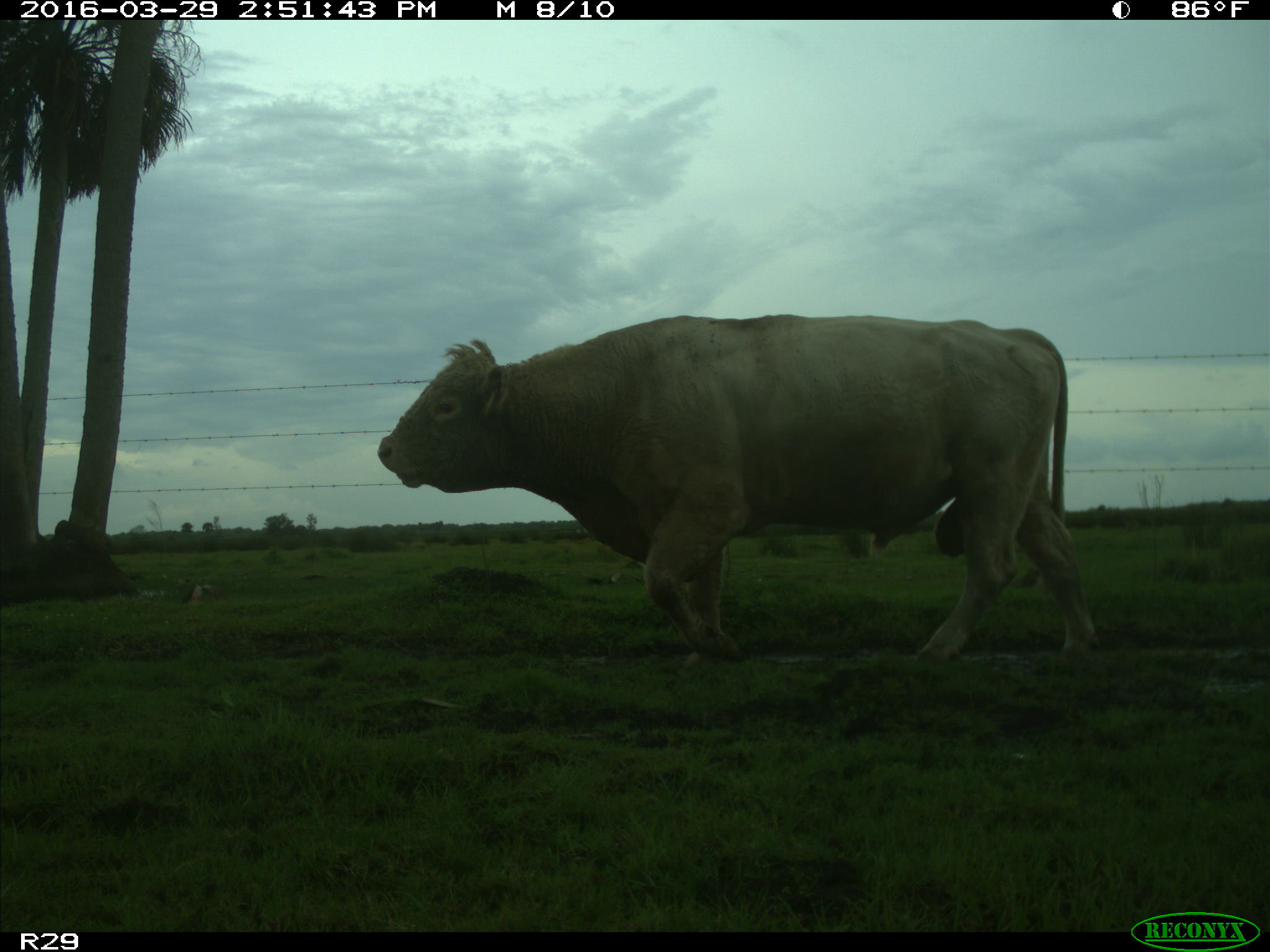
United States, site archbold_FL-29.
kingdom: Animalia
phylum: Chordata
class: Mammalia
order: Artiodactyla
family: Bovidae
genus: Bos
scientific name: Bos taurus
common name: domestic cow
Bos taurus (domestic cow).